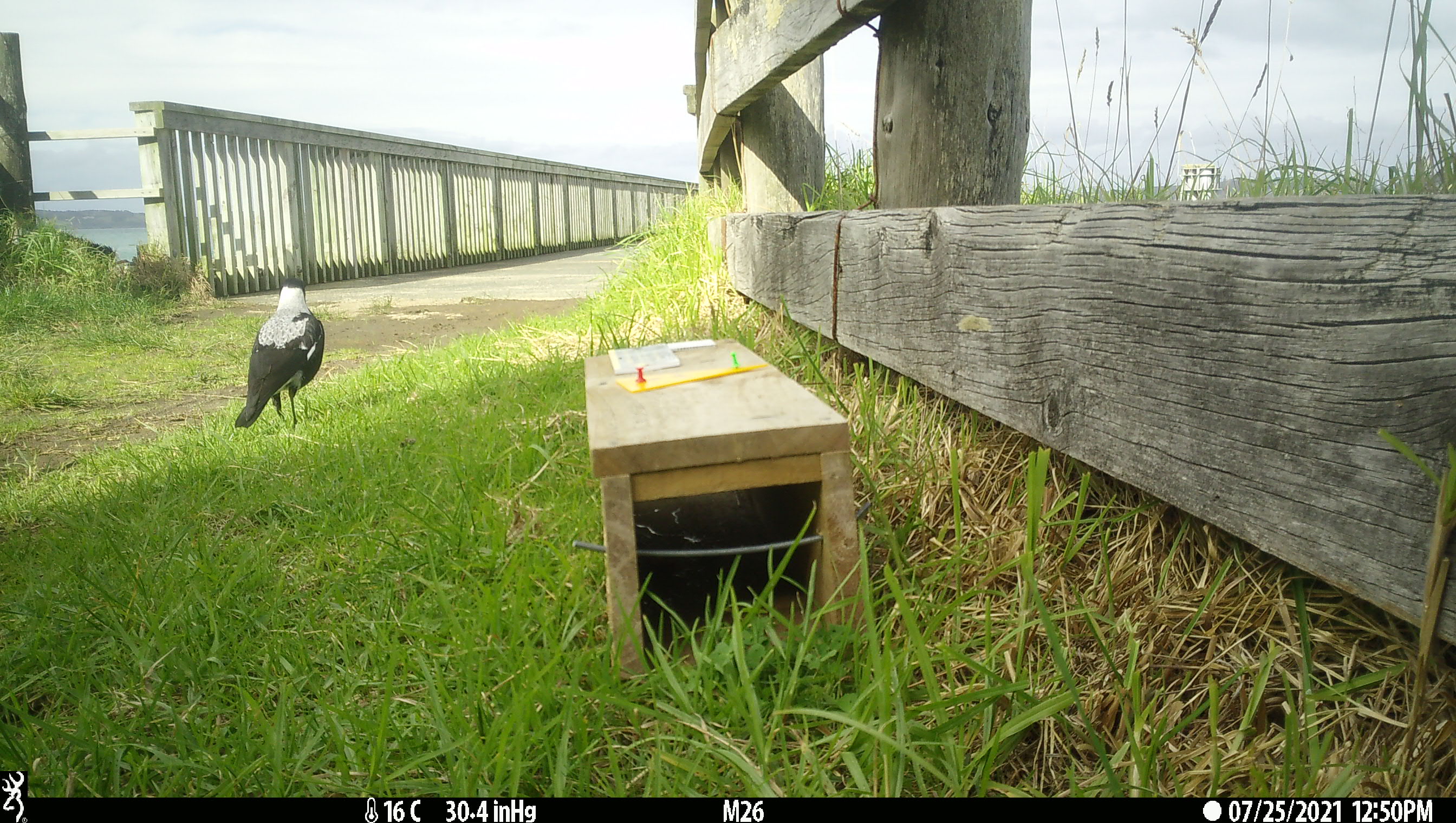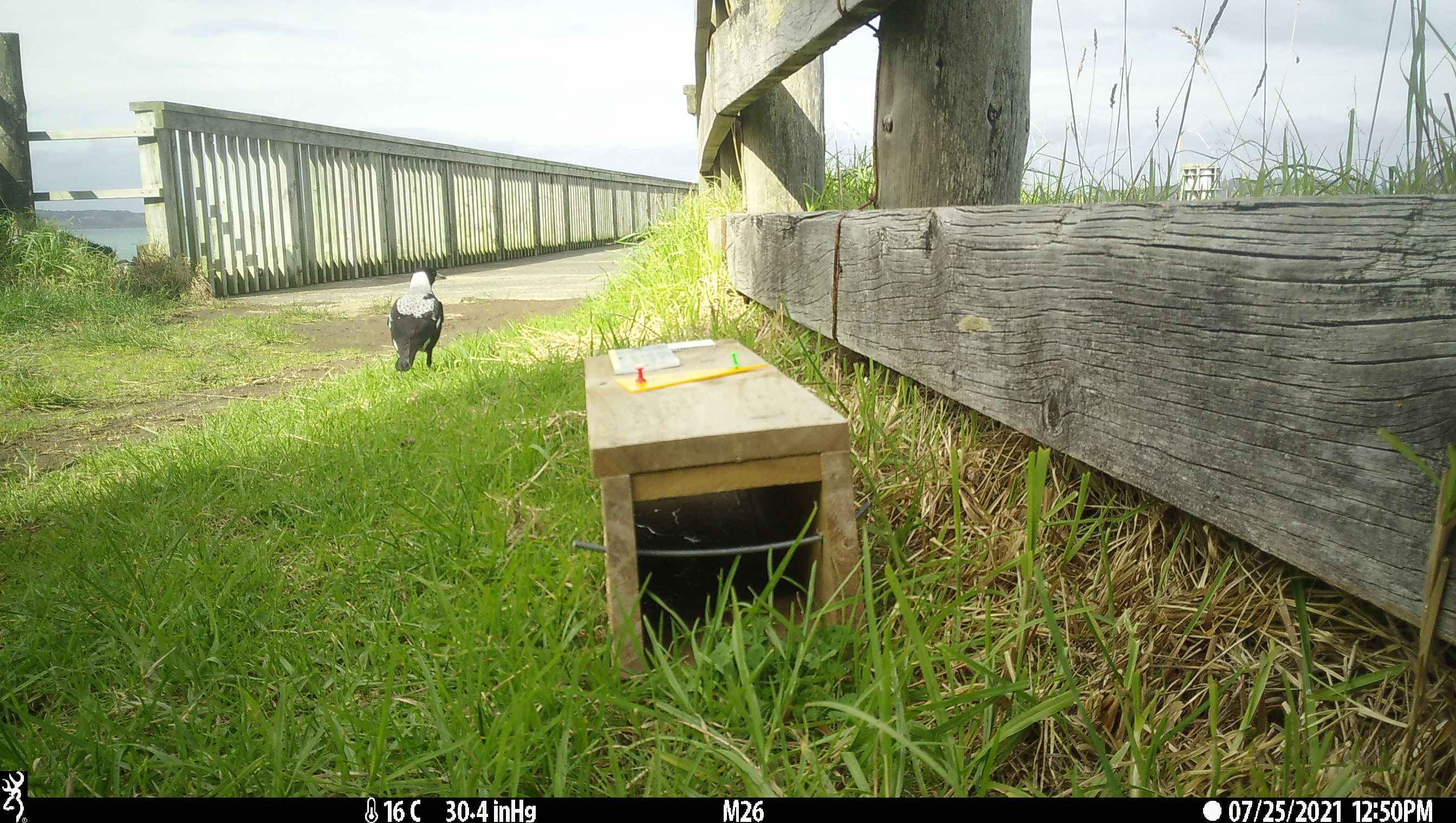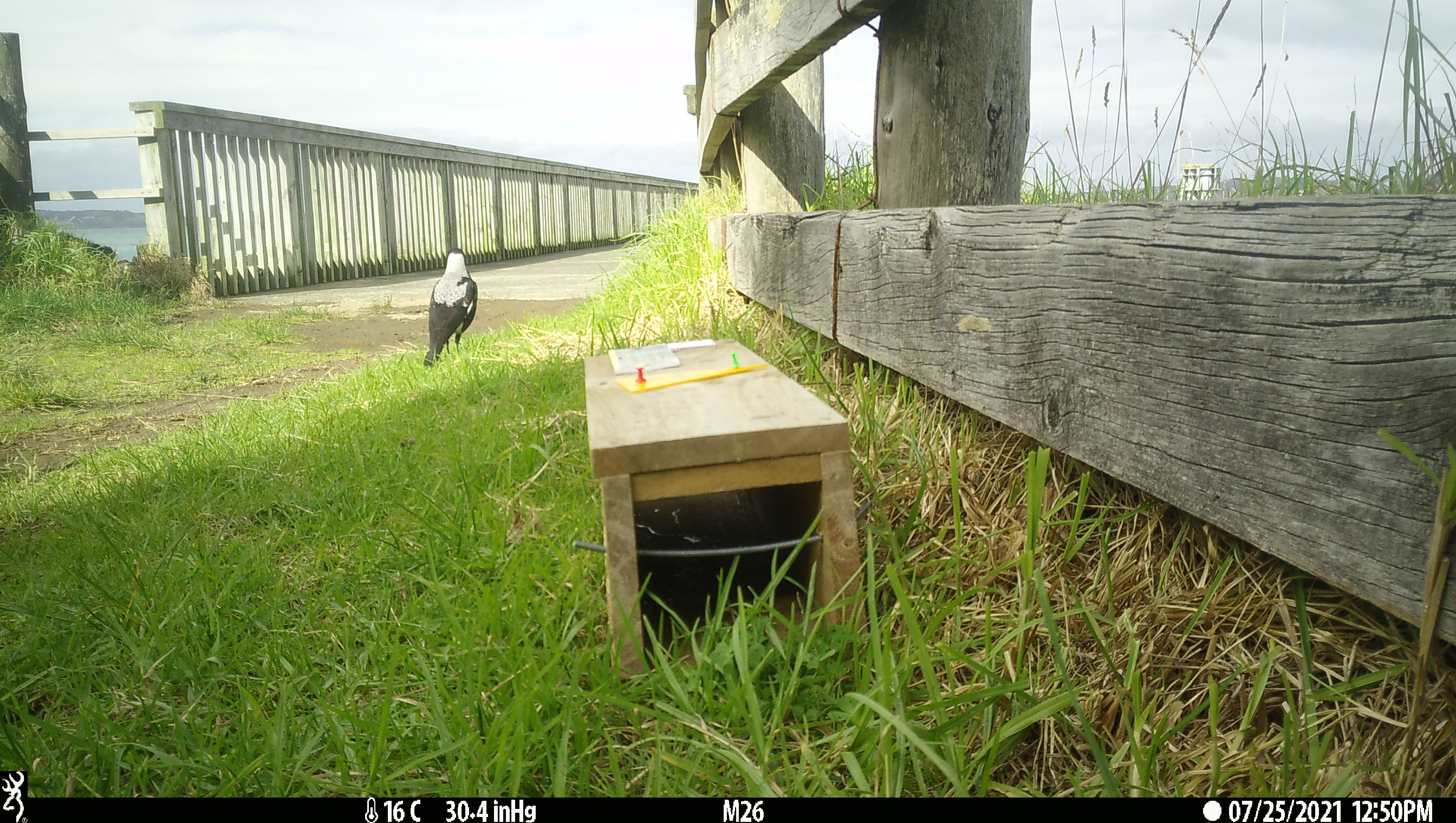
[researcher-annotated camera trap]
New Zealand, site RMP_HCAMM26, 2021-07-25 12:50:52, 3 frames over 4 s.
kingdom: Animalia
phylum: Chordata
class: Aves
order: Passeriformes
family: Artamidae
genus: Gymnorhina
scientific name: Gymnorhina tibicen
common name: australian magpie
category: magpie